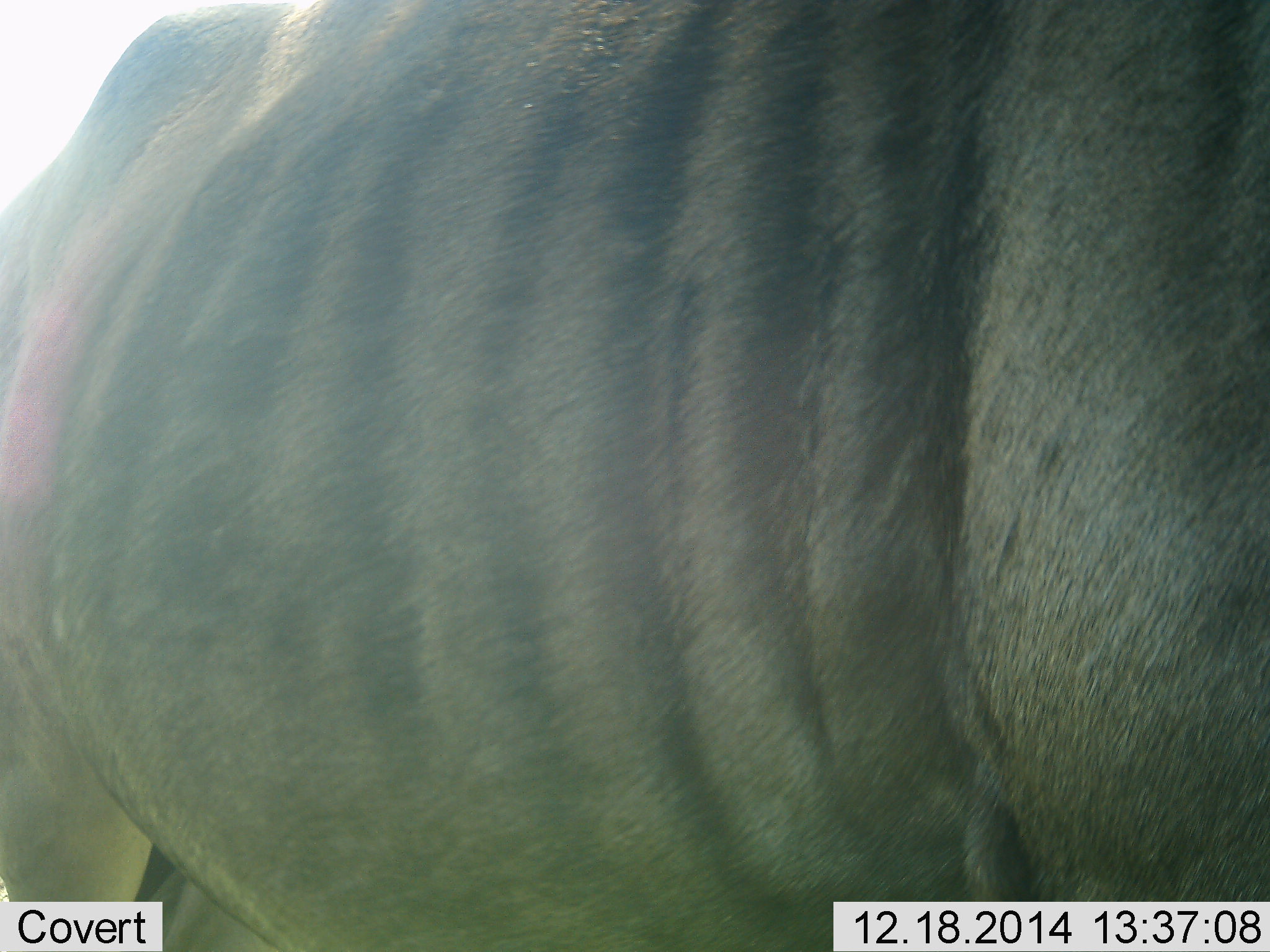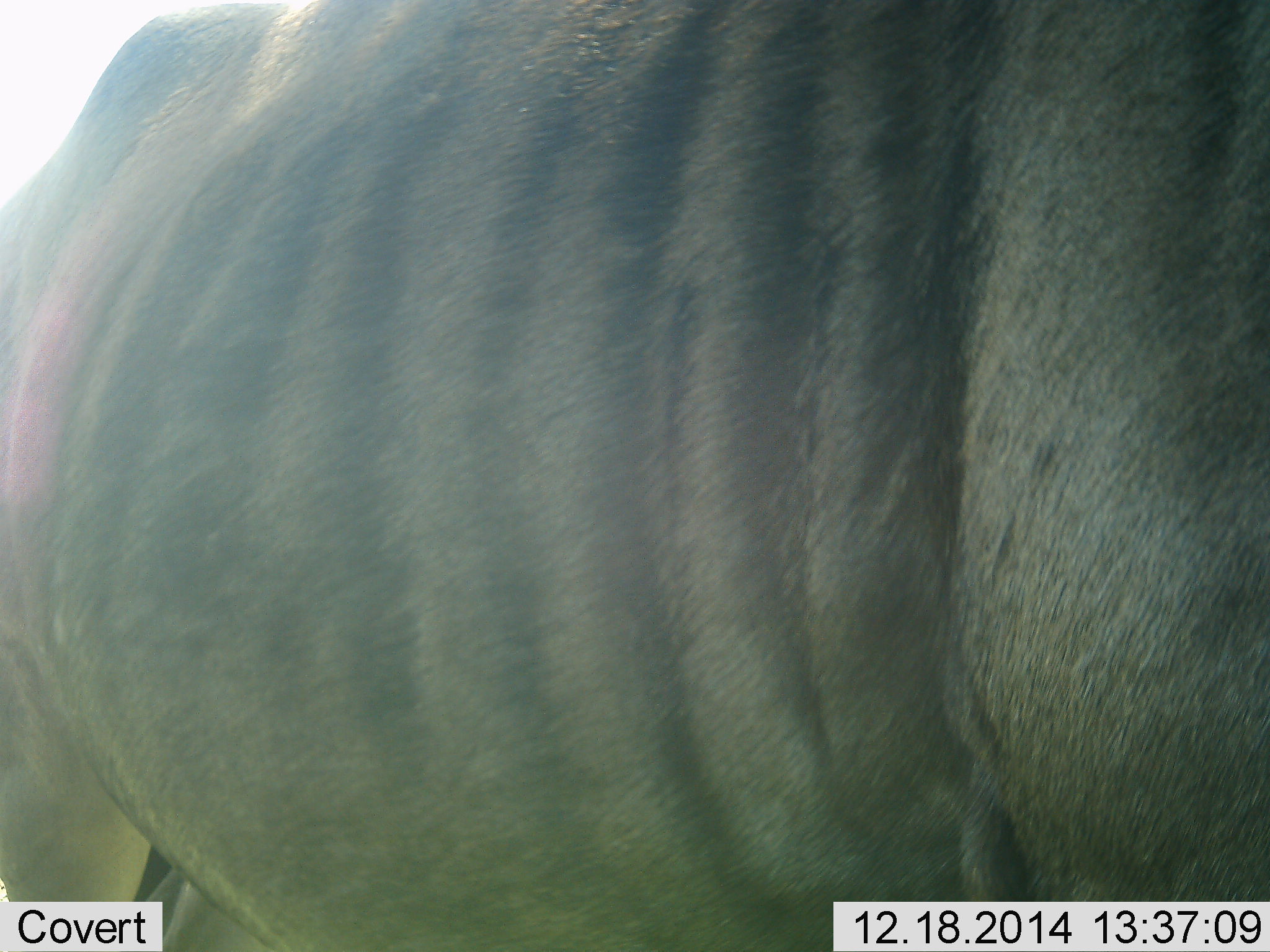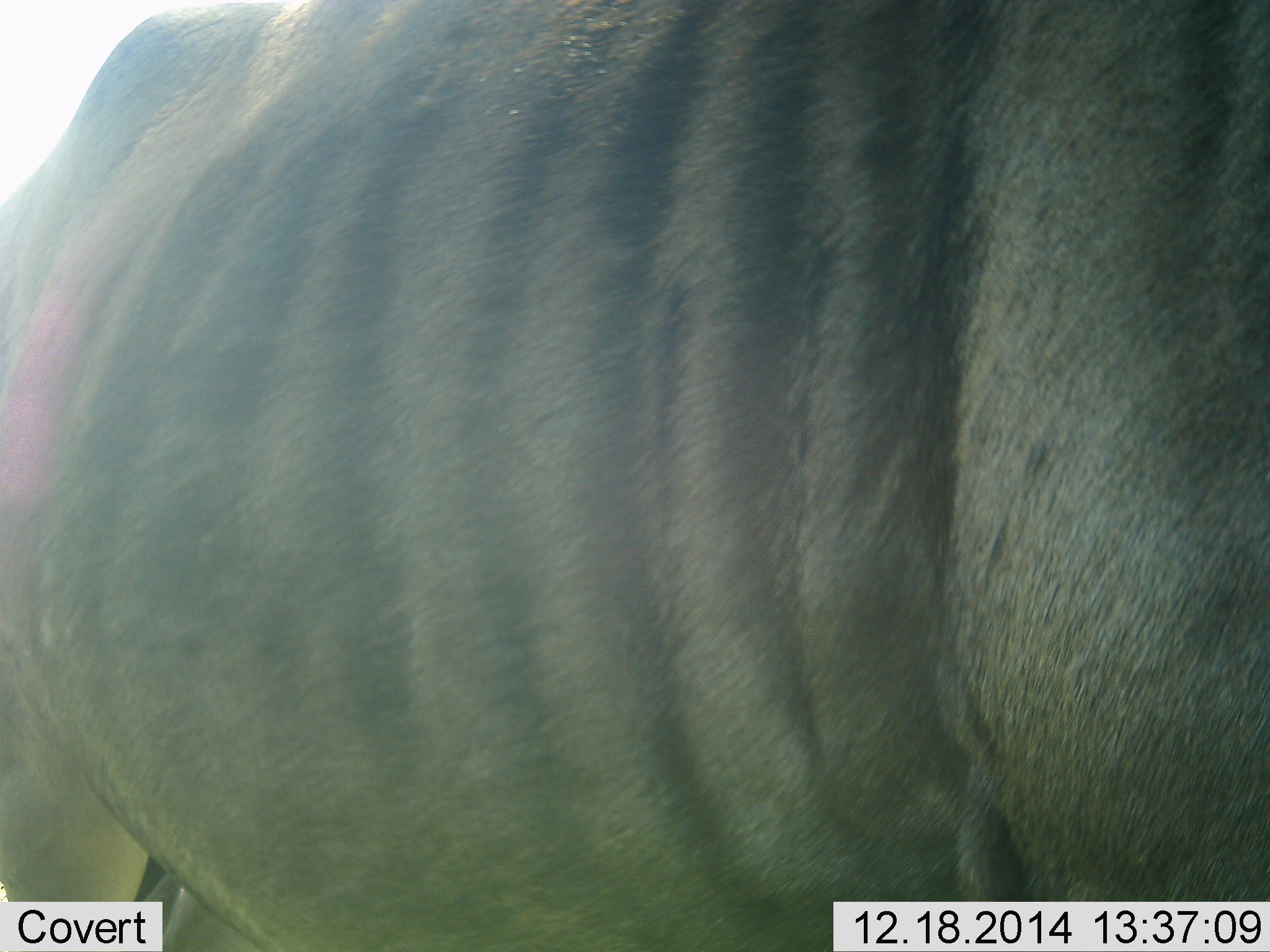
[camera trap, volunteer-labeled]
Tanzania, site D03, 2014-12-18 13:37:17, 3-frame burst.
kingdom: Animalia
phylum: Chordata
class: Mammalia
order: Artiodactyla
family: Bovidae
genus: Connochaetes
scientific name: Connochaetes taurinus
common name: blue wildebeest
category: wildebeest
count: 1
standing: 90%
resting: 0%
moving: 10%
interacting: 0%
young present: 0%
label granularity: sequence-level